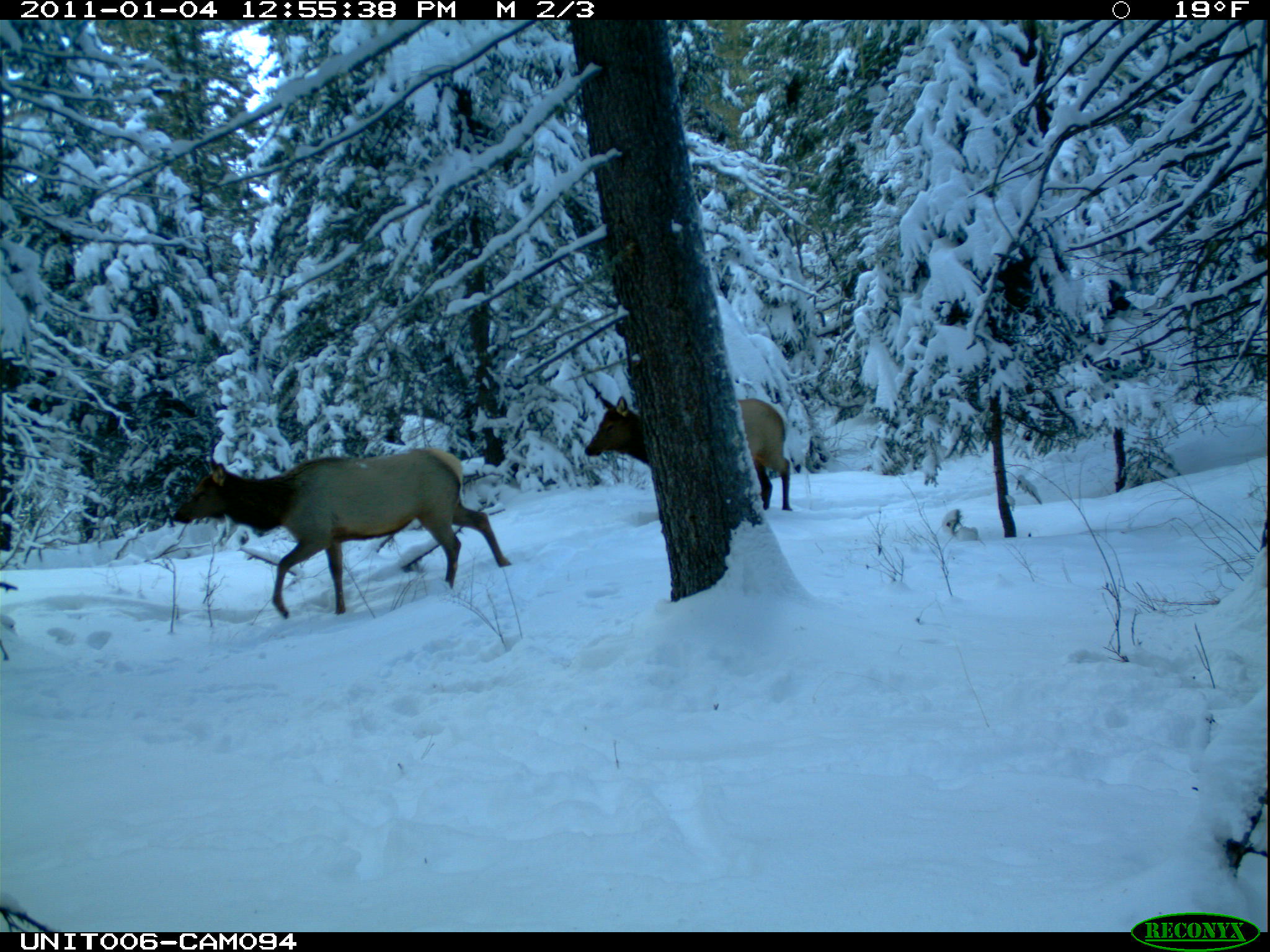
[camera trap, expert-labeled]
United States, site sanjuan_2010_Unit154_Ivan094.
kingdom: Animalia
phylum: Chordata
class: Mammalia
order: Artiodactyla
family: Cervidae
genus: Cervus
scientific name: Cervus elaphus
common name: red deer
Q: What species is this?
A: Cervus elaphus (red deer).